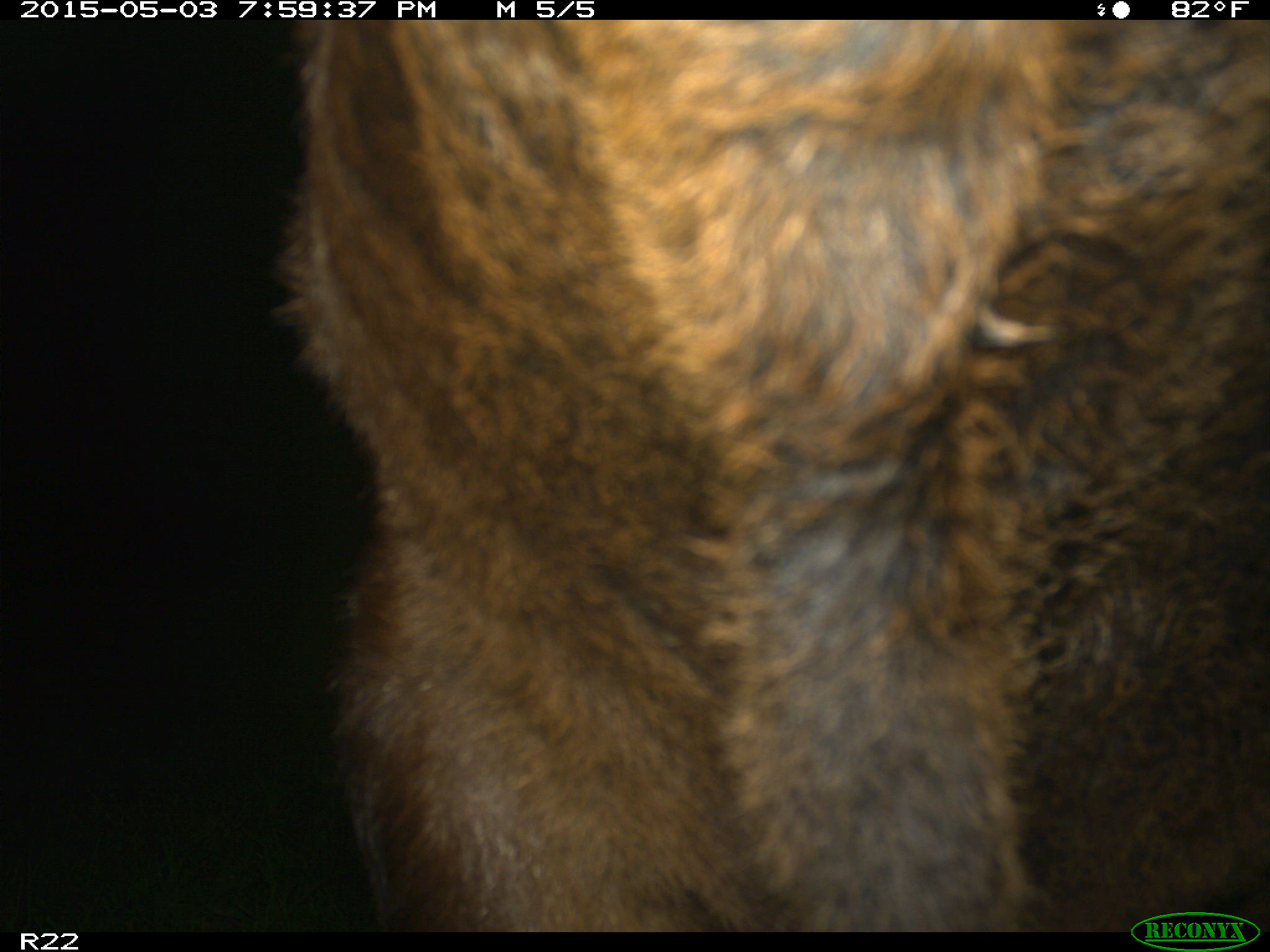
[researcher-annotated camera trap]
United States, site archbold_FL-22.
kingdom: Animalia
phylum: Chordata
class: Mammalia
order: Artiodactyla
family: Bovidae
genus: Bos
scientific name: Bos taurus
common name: domestic cow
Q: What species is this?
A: Bos taurus (domestic cow).